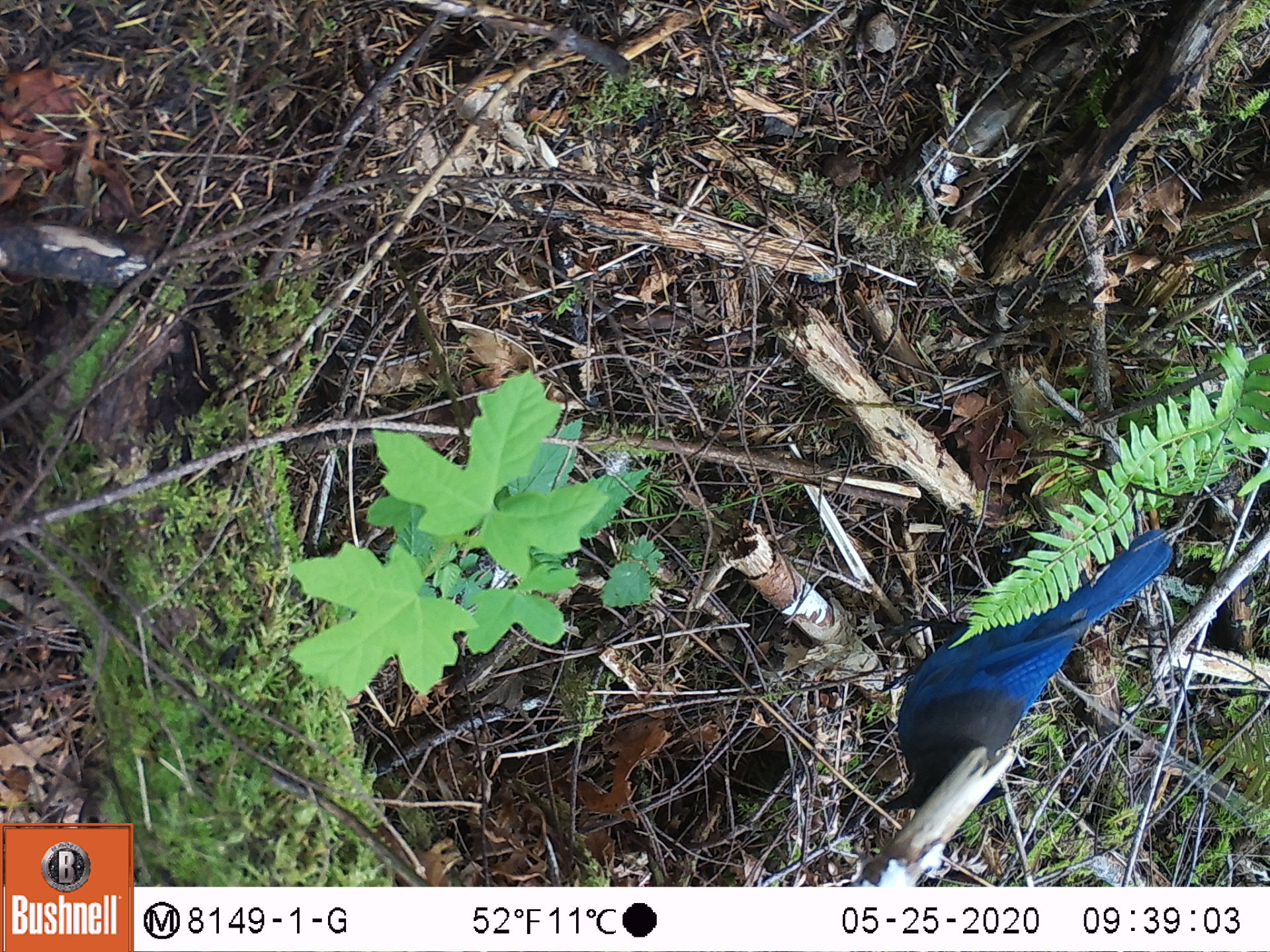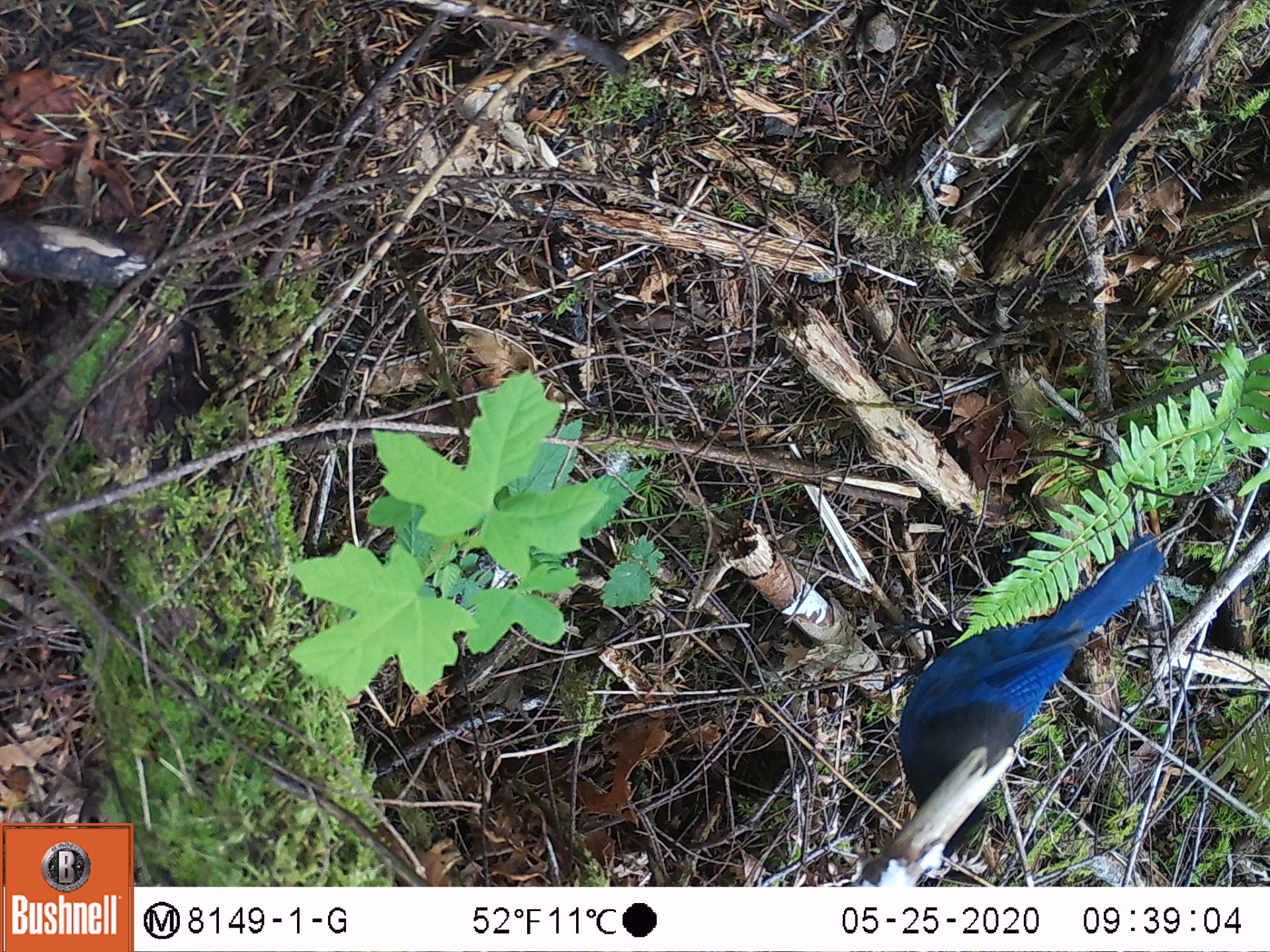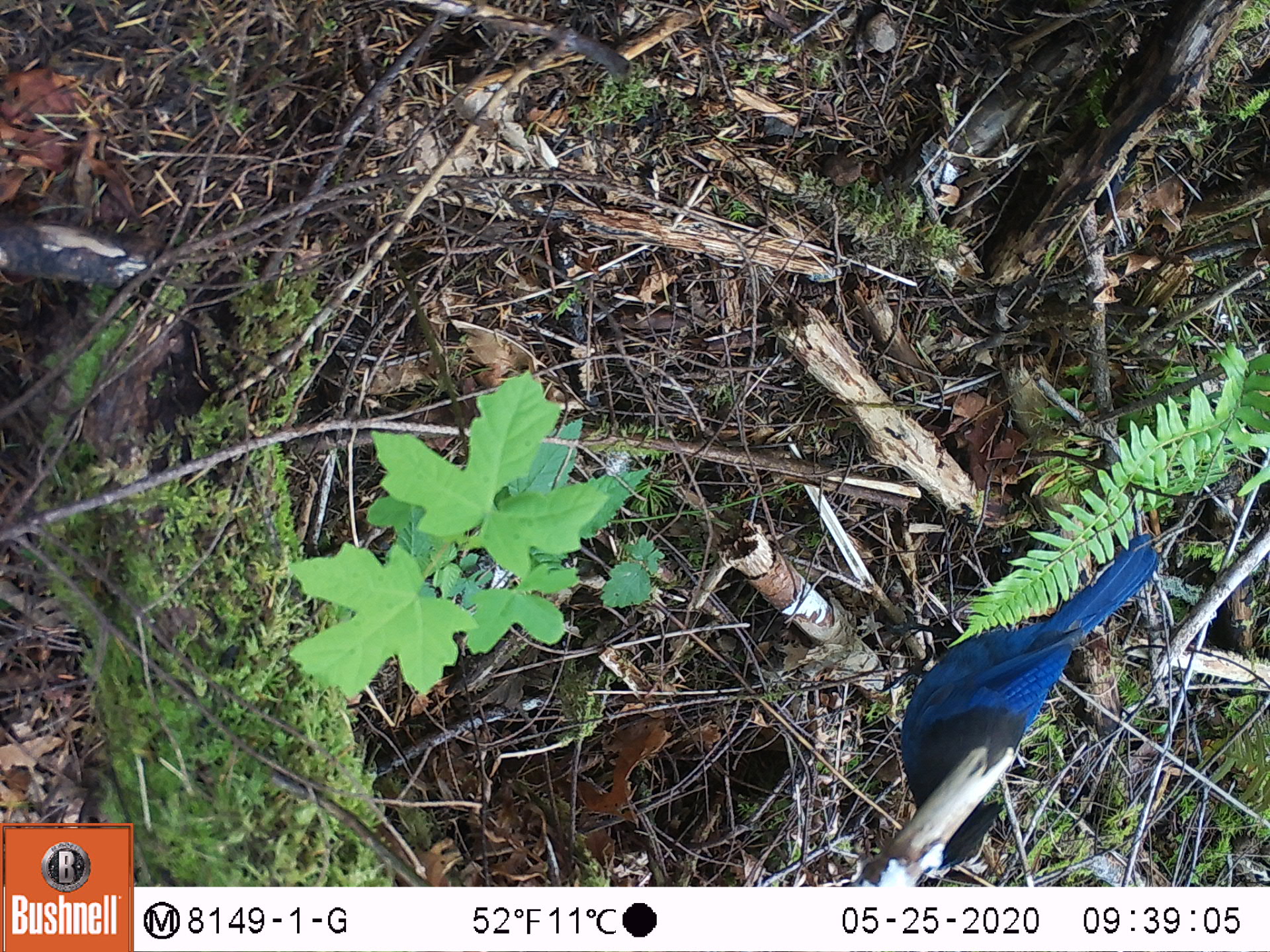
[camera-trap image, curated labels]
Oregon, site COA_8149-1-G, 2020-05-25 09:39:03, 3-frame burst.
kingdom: Animalia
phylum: Chordata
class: Aves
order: Passeriformes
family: Corvidae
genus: Cyanocitta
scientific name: Cyanocitta stelleri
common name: steller's jay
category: stellers jay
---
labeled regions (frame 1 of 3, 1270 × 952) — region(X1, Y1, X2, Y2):
stellers jay: region(878, 533, 1175, 817)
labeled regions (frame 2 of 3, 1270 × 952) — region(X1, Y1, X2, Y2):
stellers jay: region(895, 534, 1166, 829)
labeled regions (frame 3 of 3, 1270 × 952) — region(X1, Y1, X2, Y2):
stellers jay: region(896, 533, 1162, 875)